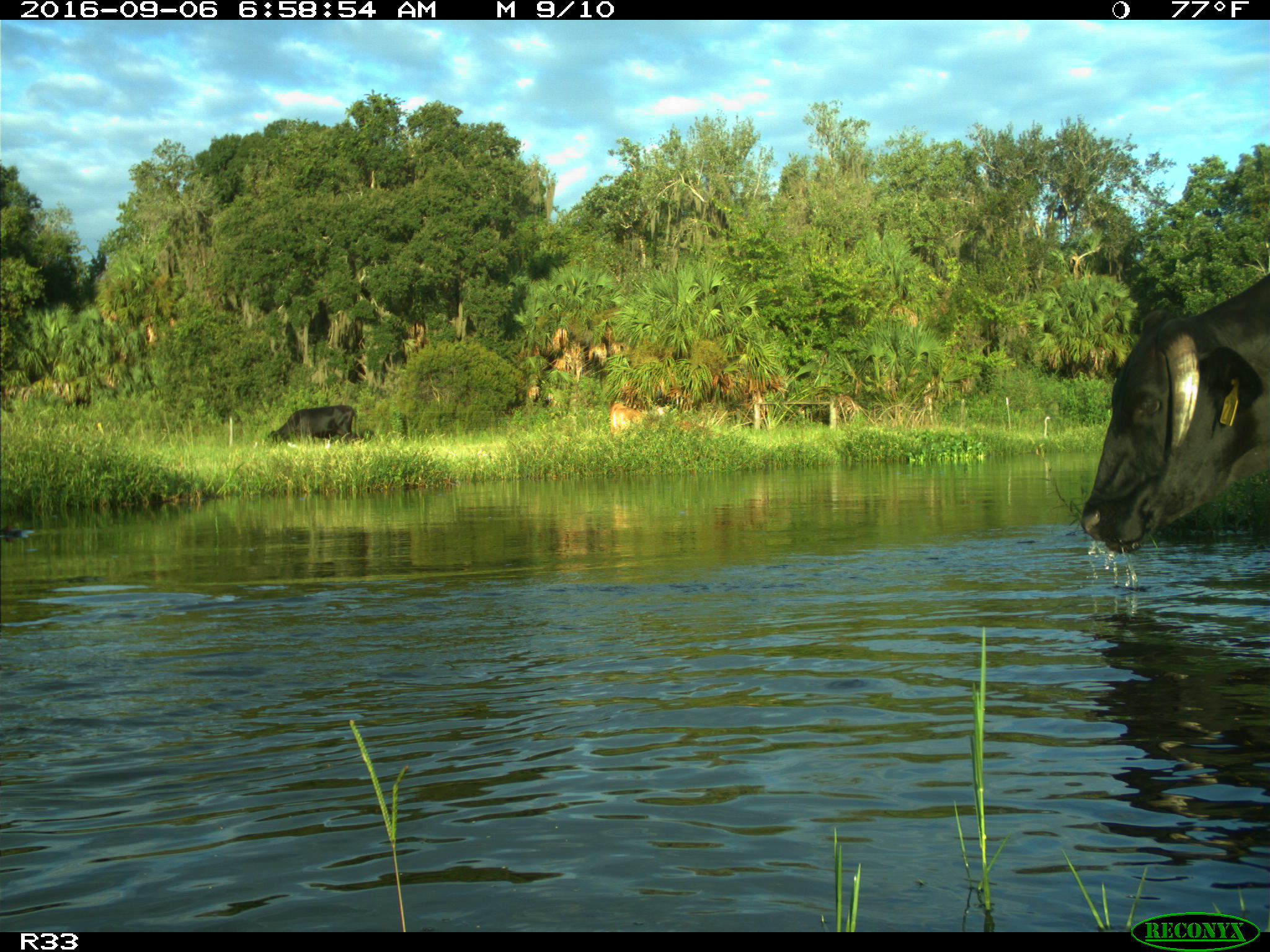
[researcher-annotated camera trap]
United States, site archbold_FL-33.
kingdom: Animalia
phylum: Chordata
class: Mammalia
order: Artiodactyla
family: Bovidae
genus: Bos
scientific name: Bos taurus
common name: domestic cow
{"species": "Bos taurus (domestic cow)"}